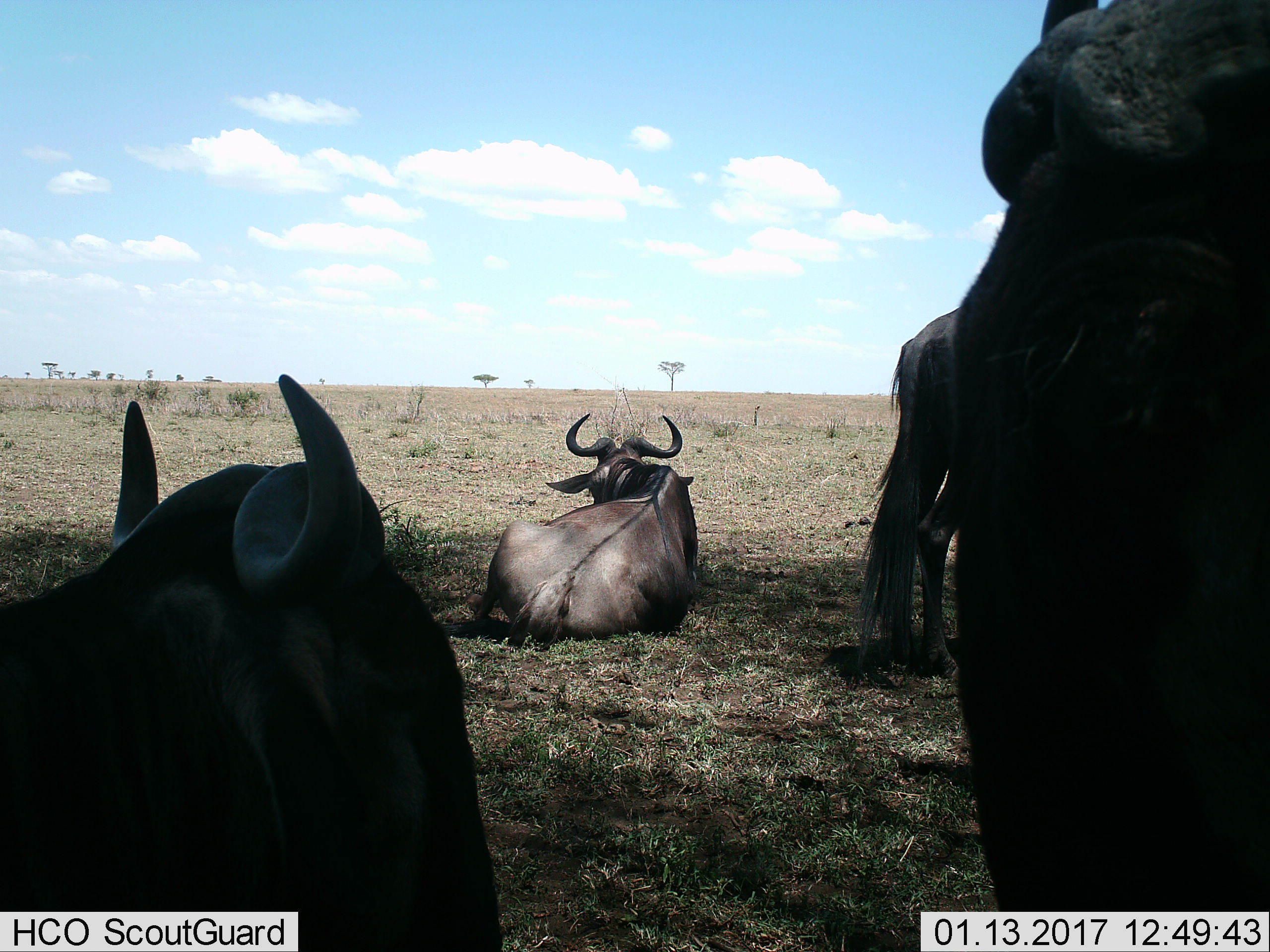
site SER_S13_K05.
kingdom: Animalia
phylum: Chordata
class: Mammalia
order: Artiodactyla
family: Bovidae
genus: Connochaetes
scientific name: Connochaetes taurinus taurinus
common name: blue wildebeest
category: wildebeestblue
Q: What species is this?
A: Wildebeestblue (blue wildebeest) (Connochaetes taurinus taurinus).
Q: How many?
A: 4.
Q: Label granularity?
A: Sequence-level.